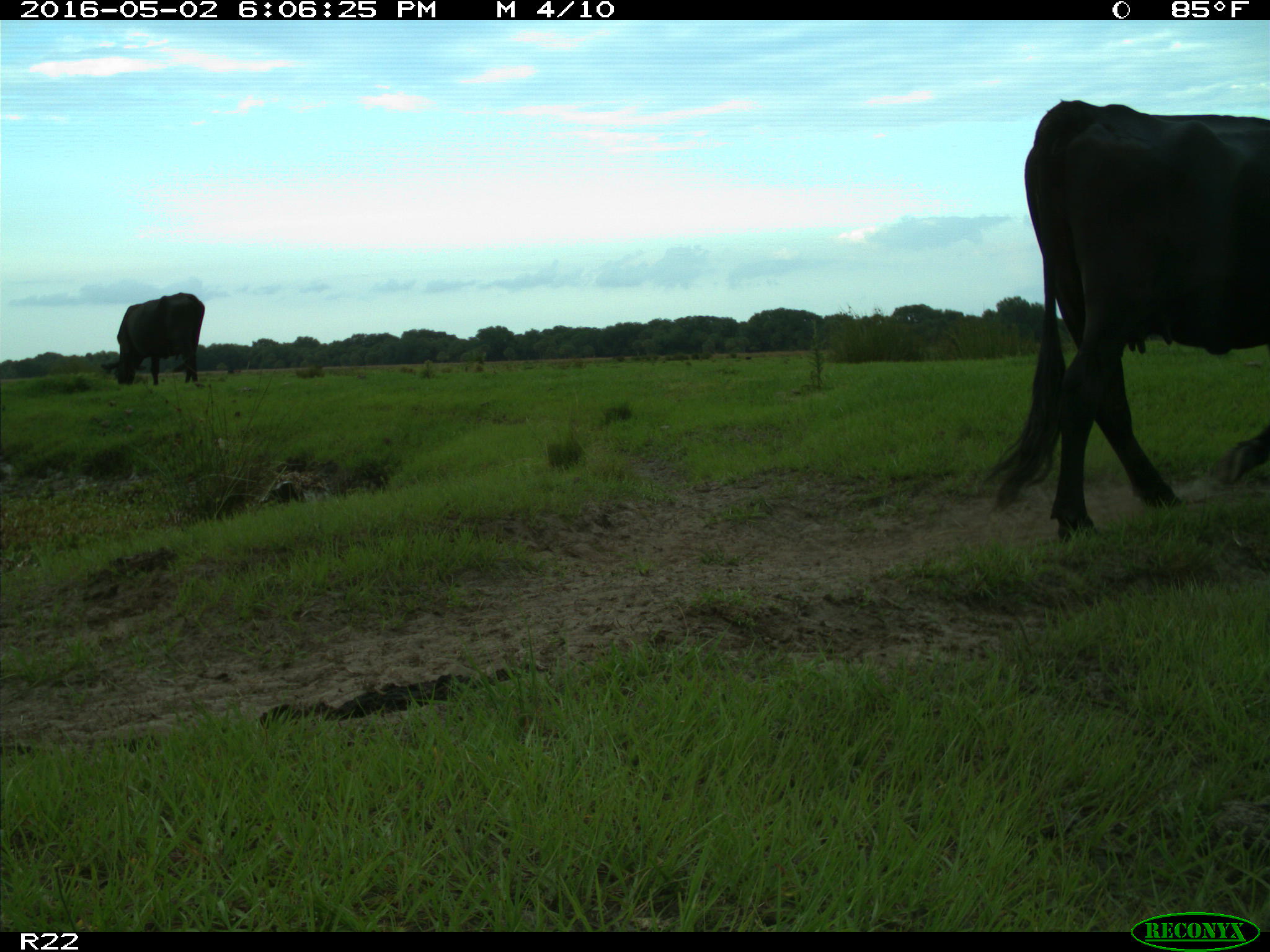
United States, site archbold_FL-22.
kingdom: Animalia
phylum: Chordata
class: Mammalia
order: Artiodactyla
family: Bovidae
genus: Bos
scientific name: Bos taurus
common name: domestic cow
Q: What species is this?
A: Bos taurus (domestic cow).